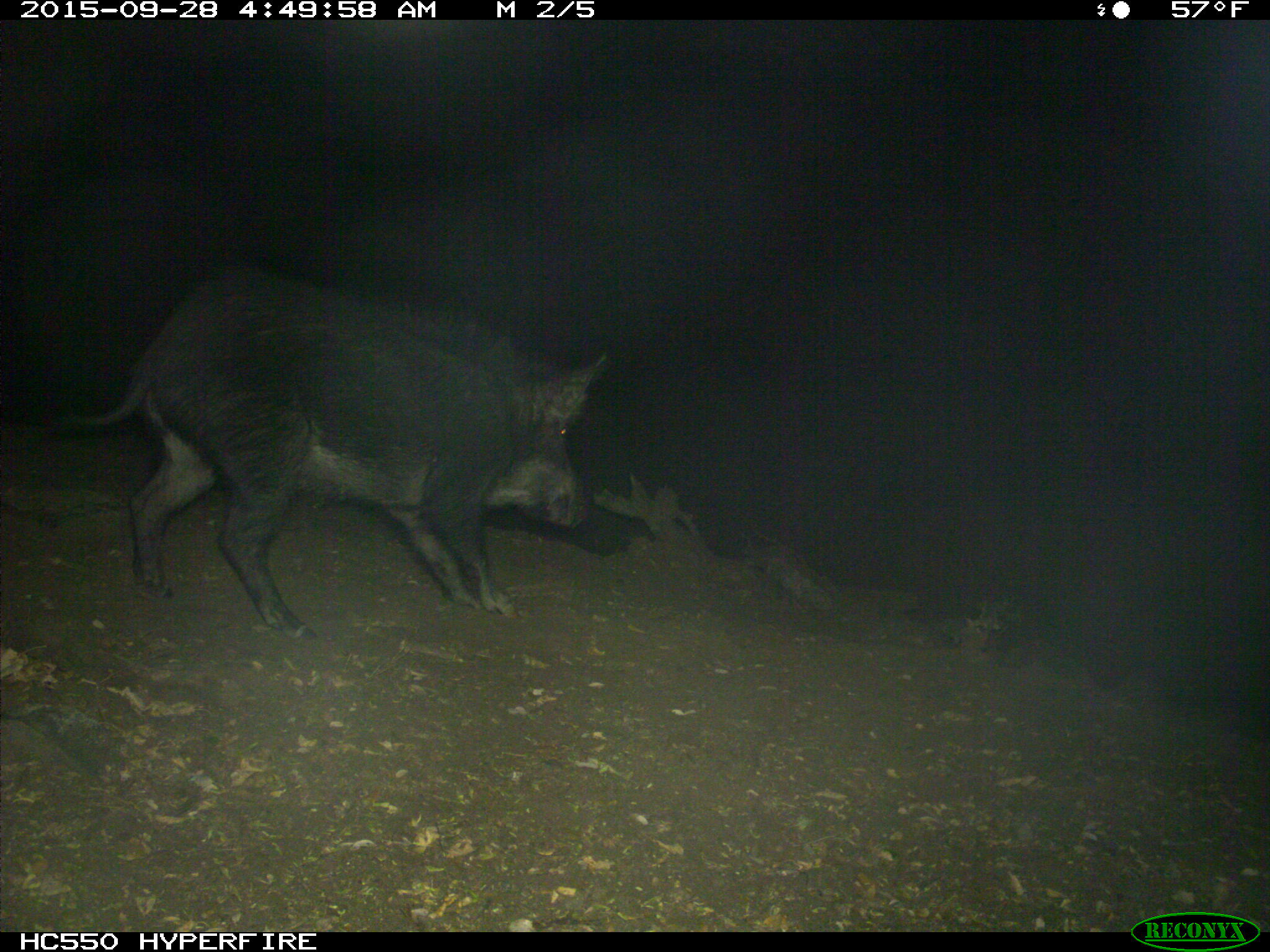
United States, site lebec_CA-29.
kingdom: Animalia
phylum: Chordata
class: Mammalia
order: Artiodactyla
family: Suidae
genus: Sus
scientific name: Sus scrofa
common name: wild boar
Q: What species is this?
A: Sus scrofa (wild boar).